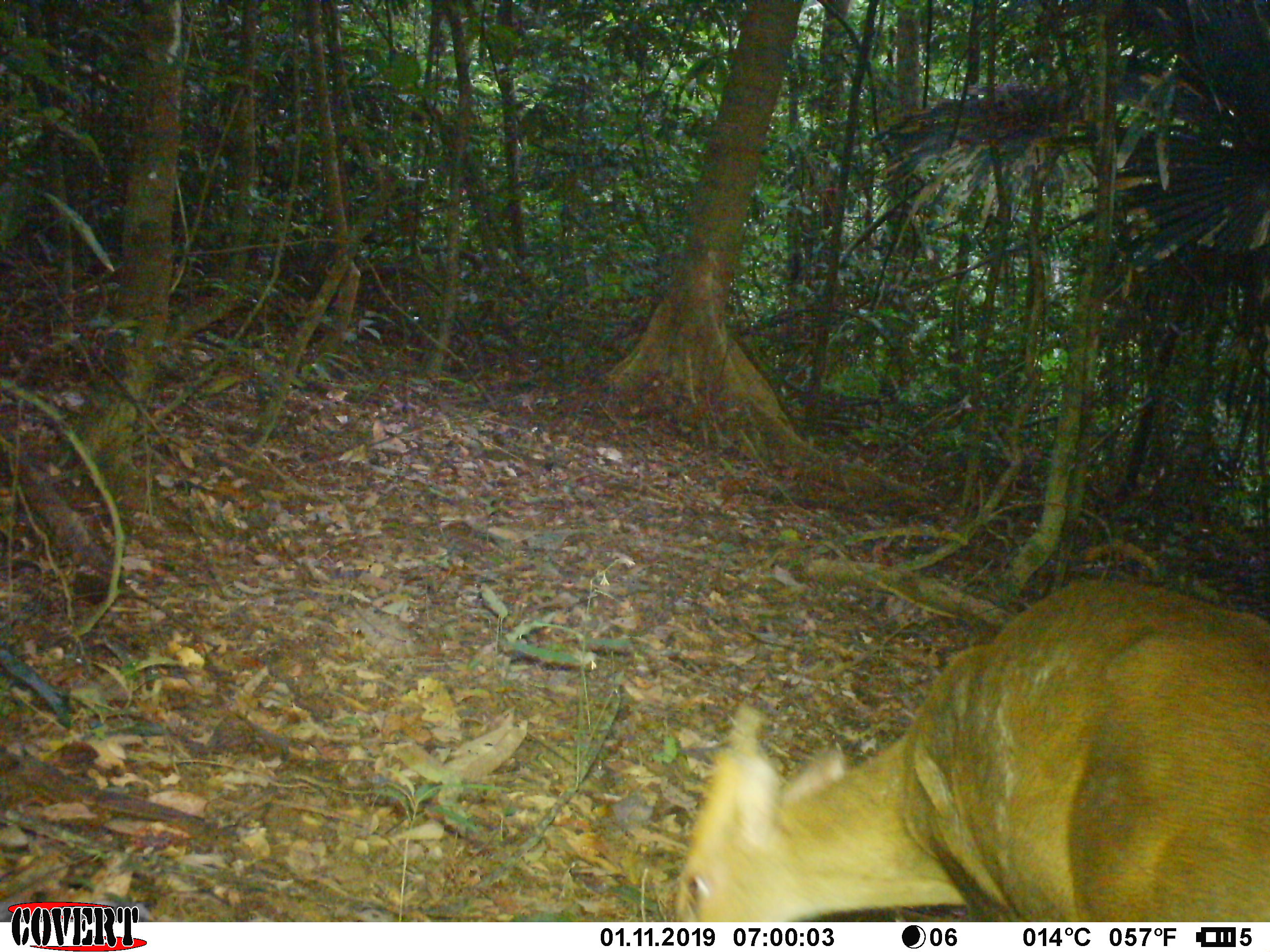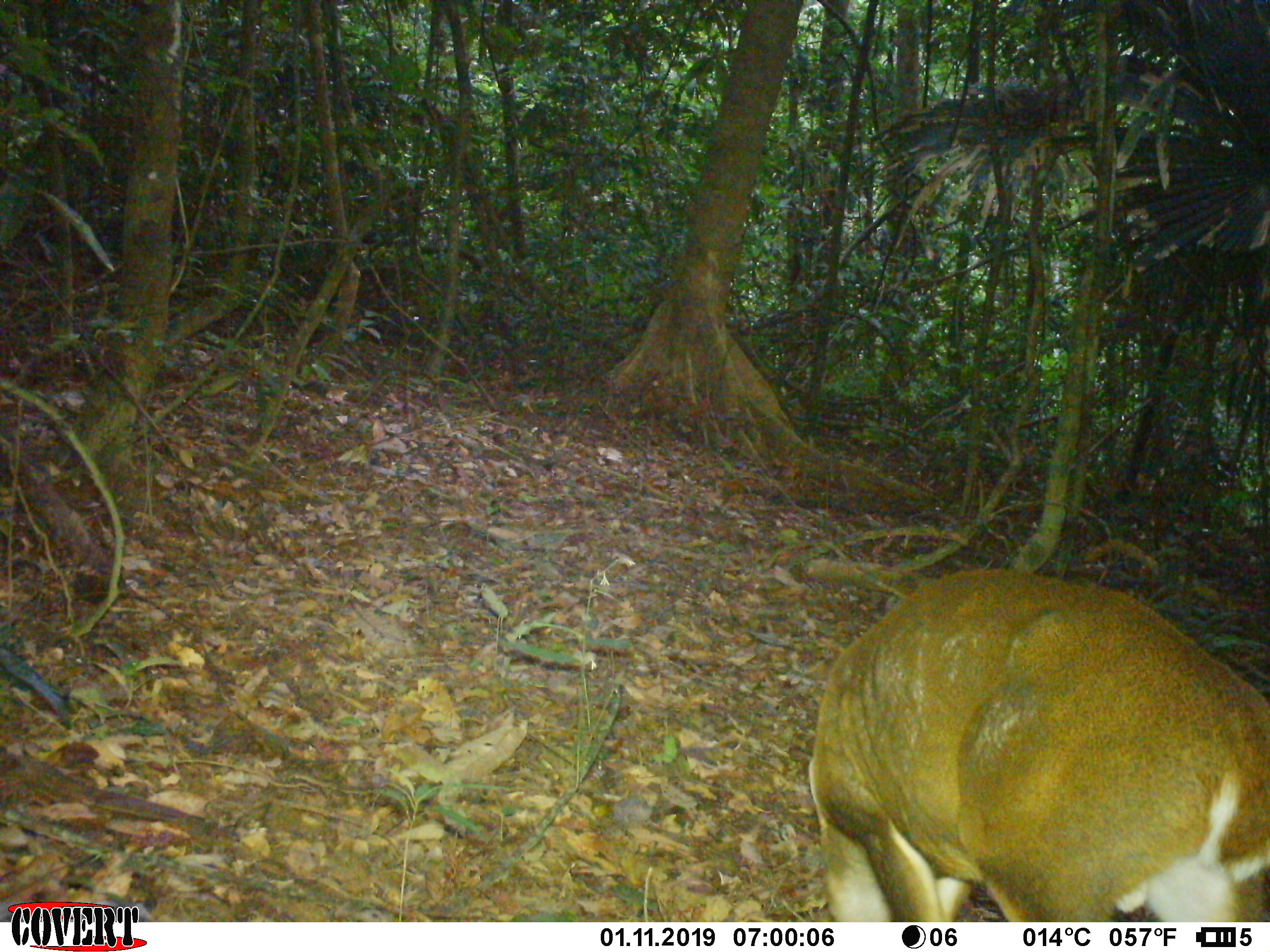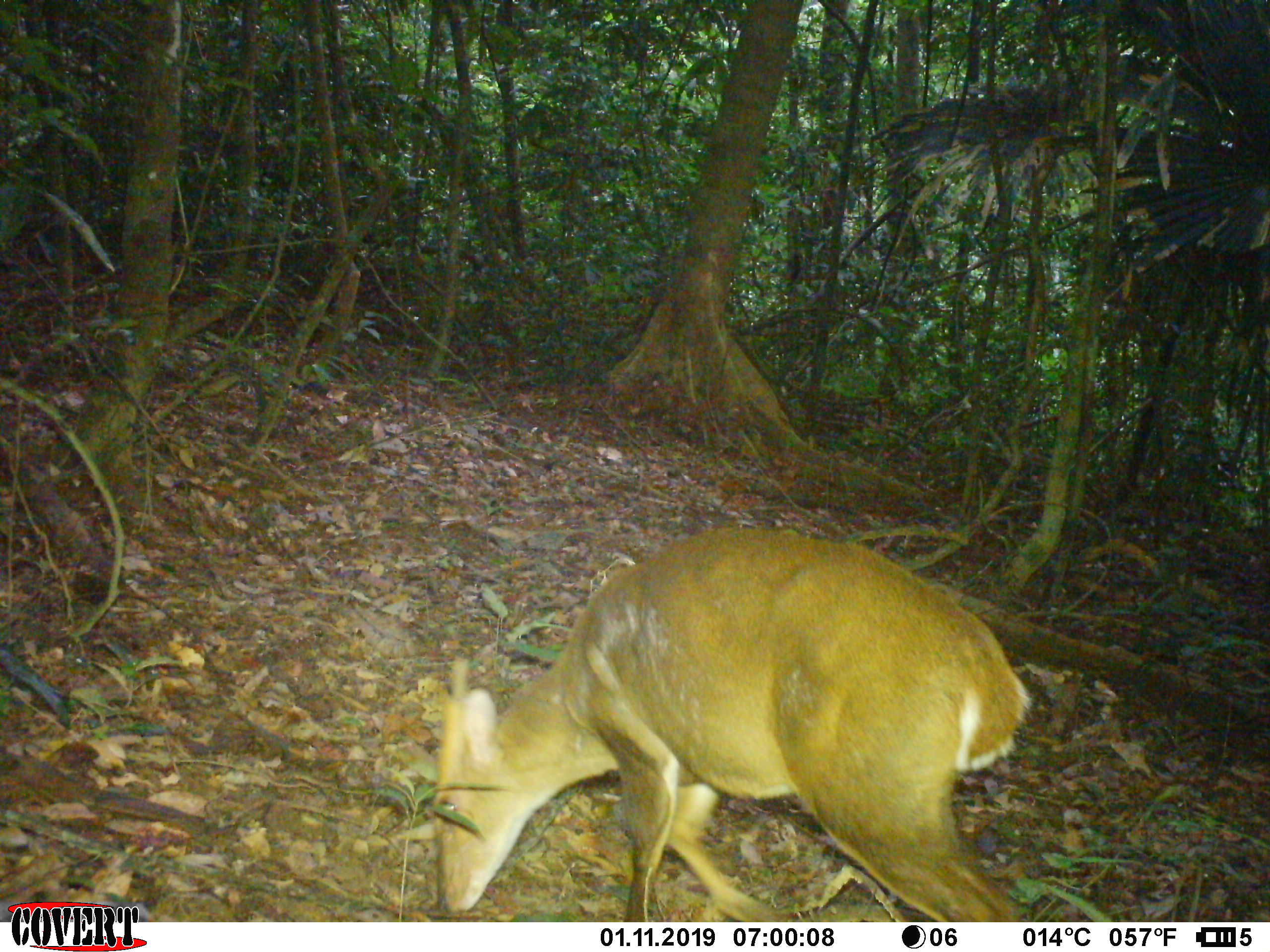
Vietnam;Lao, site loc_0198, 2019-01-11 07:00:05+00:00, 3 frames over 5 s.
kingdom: Animalia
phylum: Chordata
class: Mammalia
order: Artiodactyla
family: Cervidae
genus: Muntiacus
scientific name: Muntiacus vuquangensis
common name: large-antlered muntjac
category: large antlered muntjac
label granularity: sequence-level